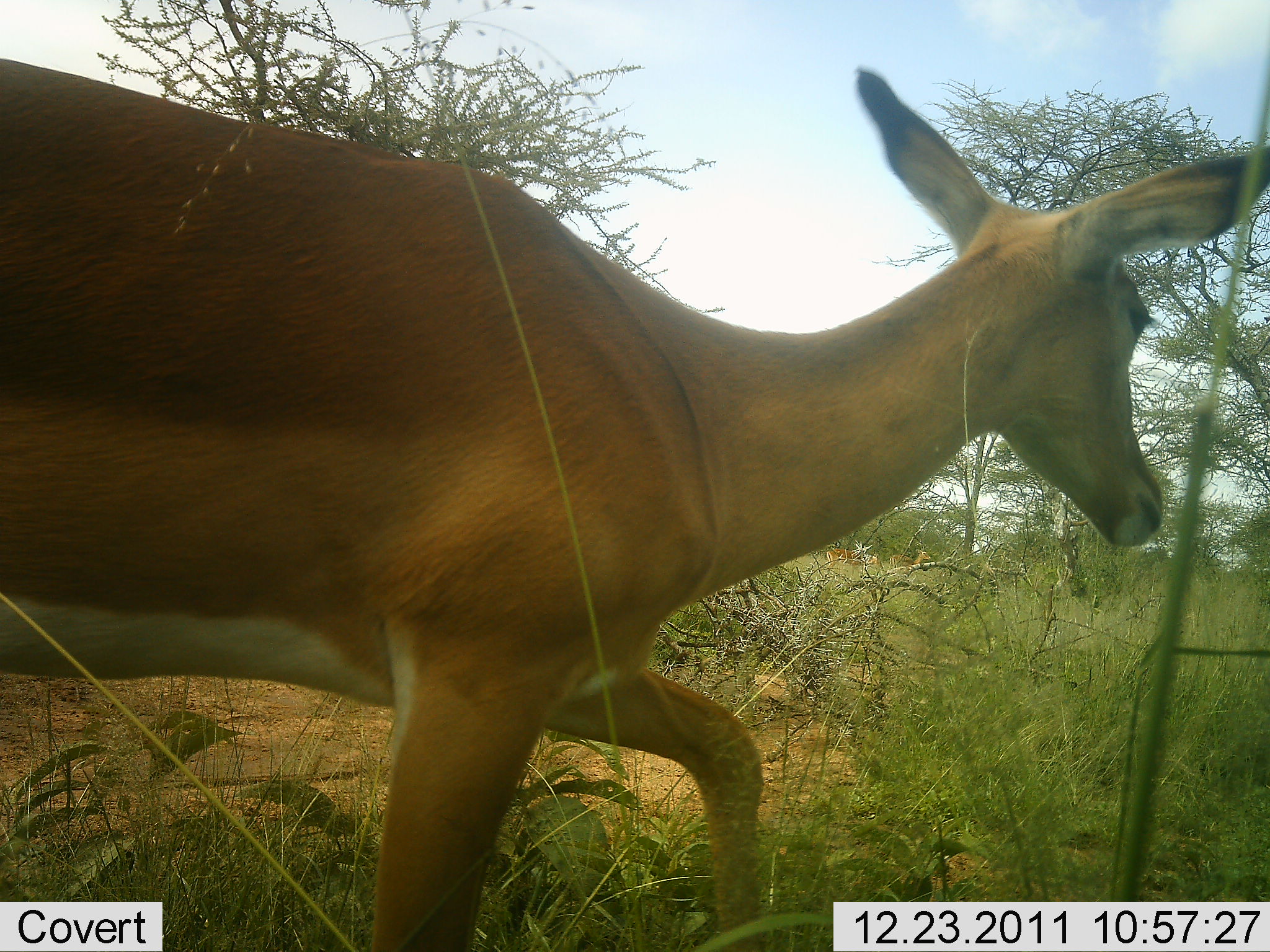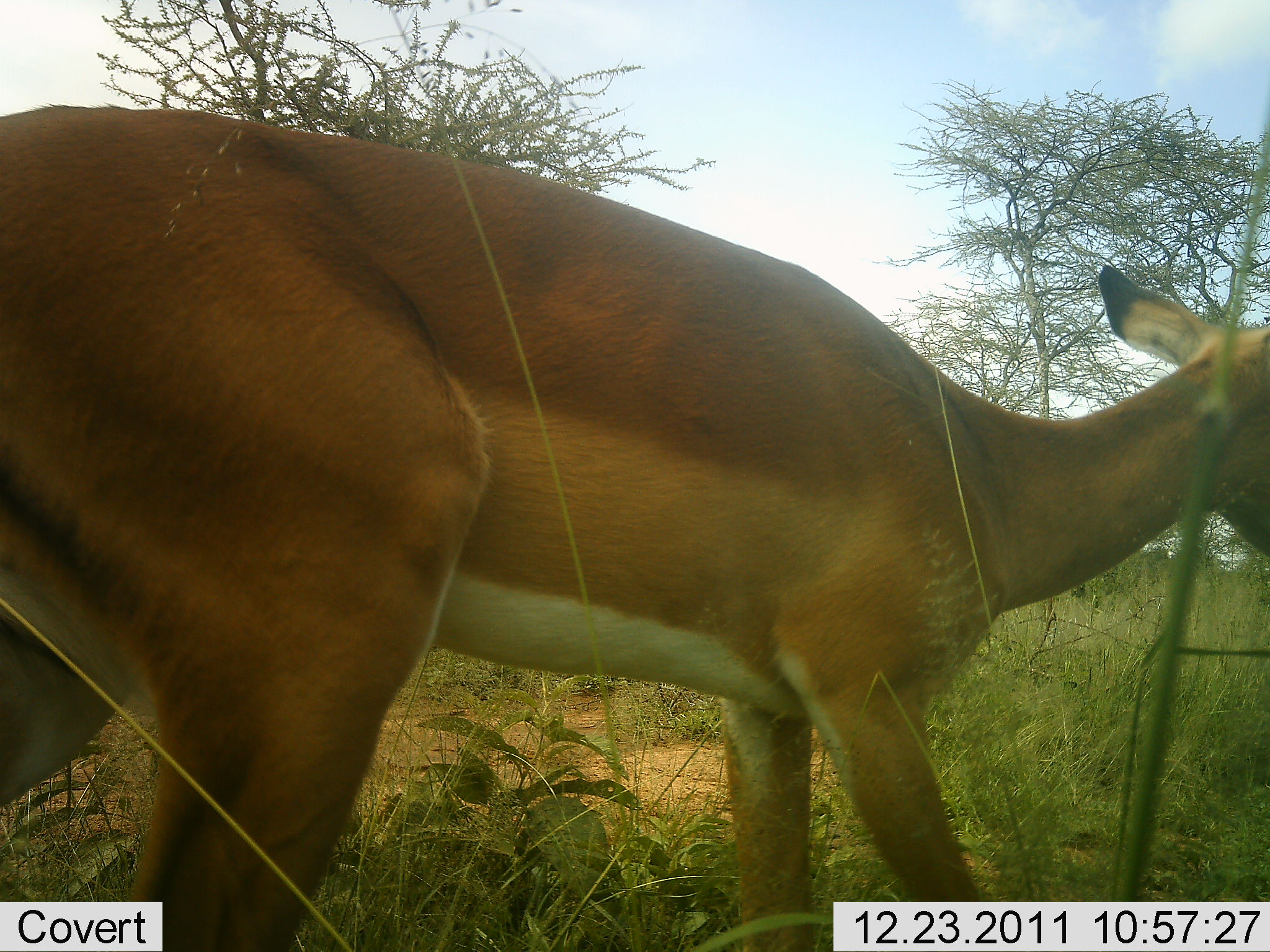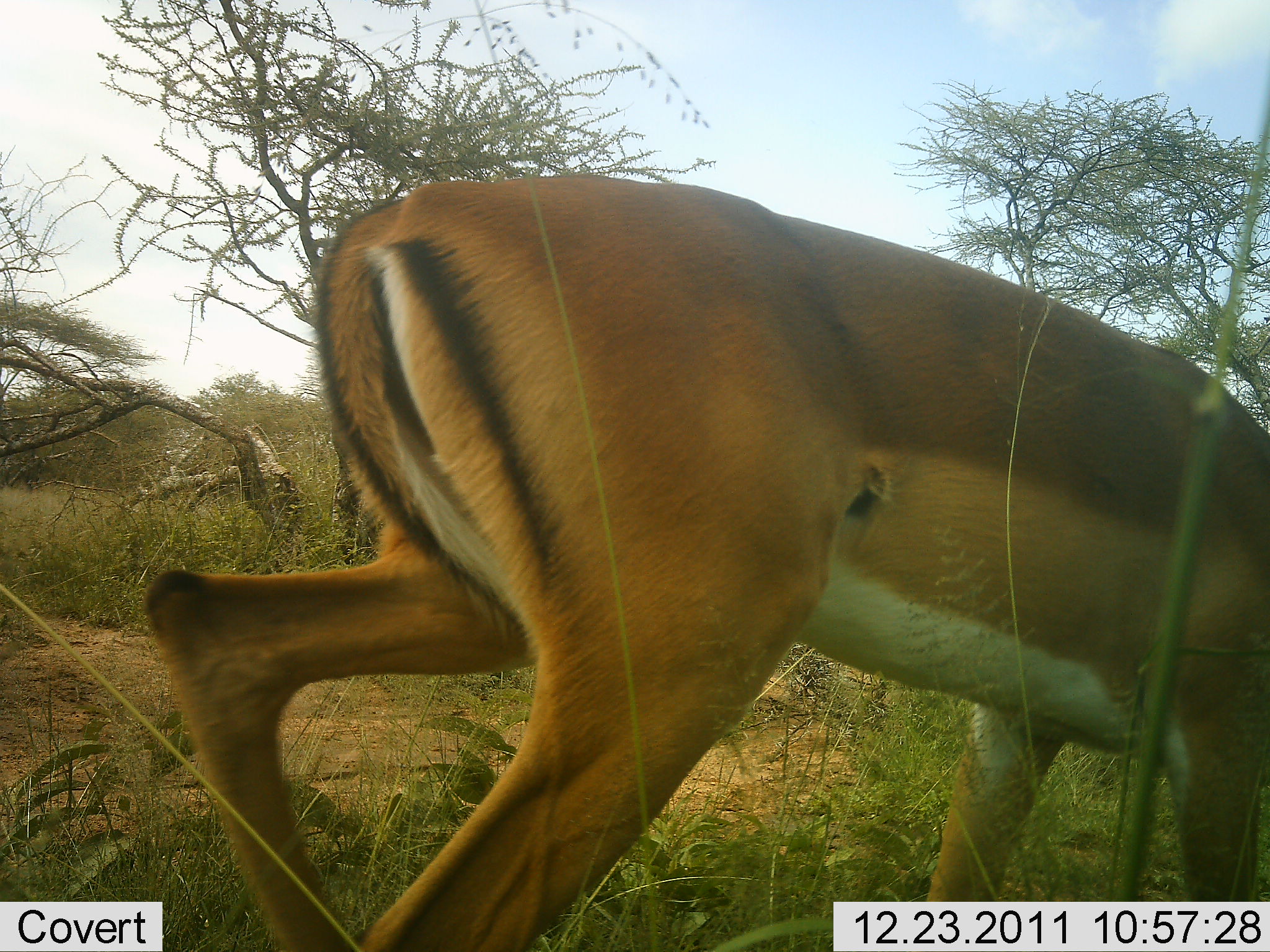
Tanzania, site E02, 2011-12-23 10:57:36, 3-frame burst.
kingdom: Animalia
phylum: Chordata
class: Mammalia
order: Artiodactyla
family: Bovidae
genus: Aepyceros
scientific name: Aepyceros melampus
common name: impala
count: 1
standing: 10%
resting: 0%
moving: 100%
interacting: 0%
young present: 0%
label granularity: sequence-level